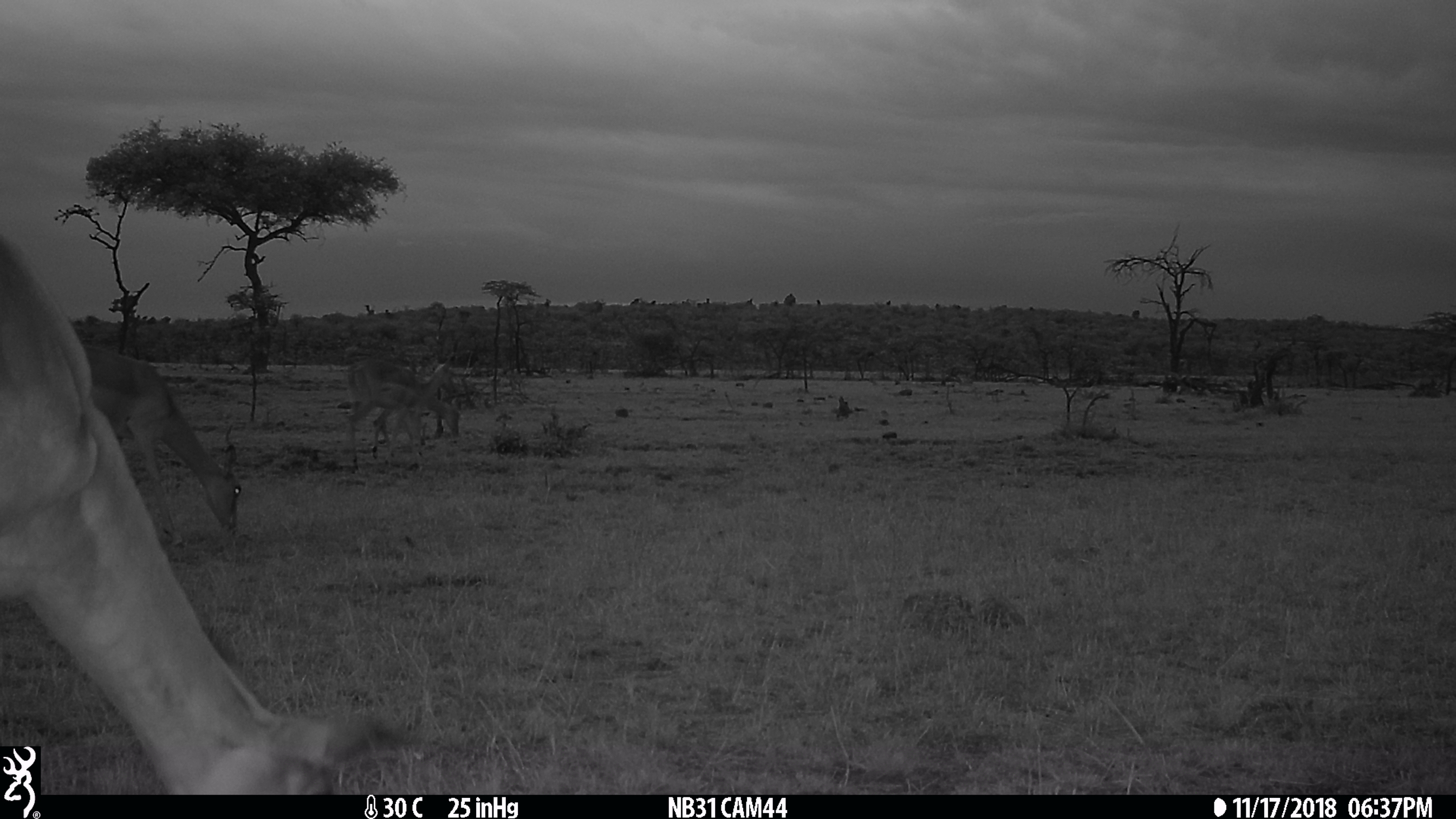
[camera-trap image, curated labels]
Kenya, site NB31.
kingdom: Animalia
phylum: Chordata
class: Mammalia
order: Artiodactyla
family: Bovidae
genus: Aepyceros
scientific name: Aepyceros melampus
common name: impala